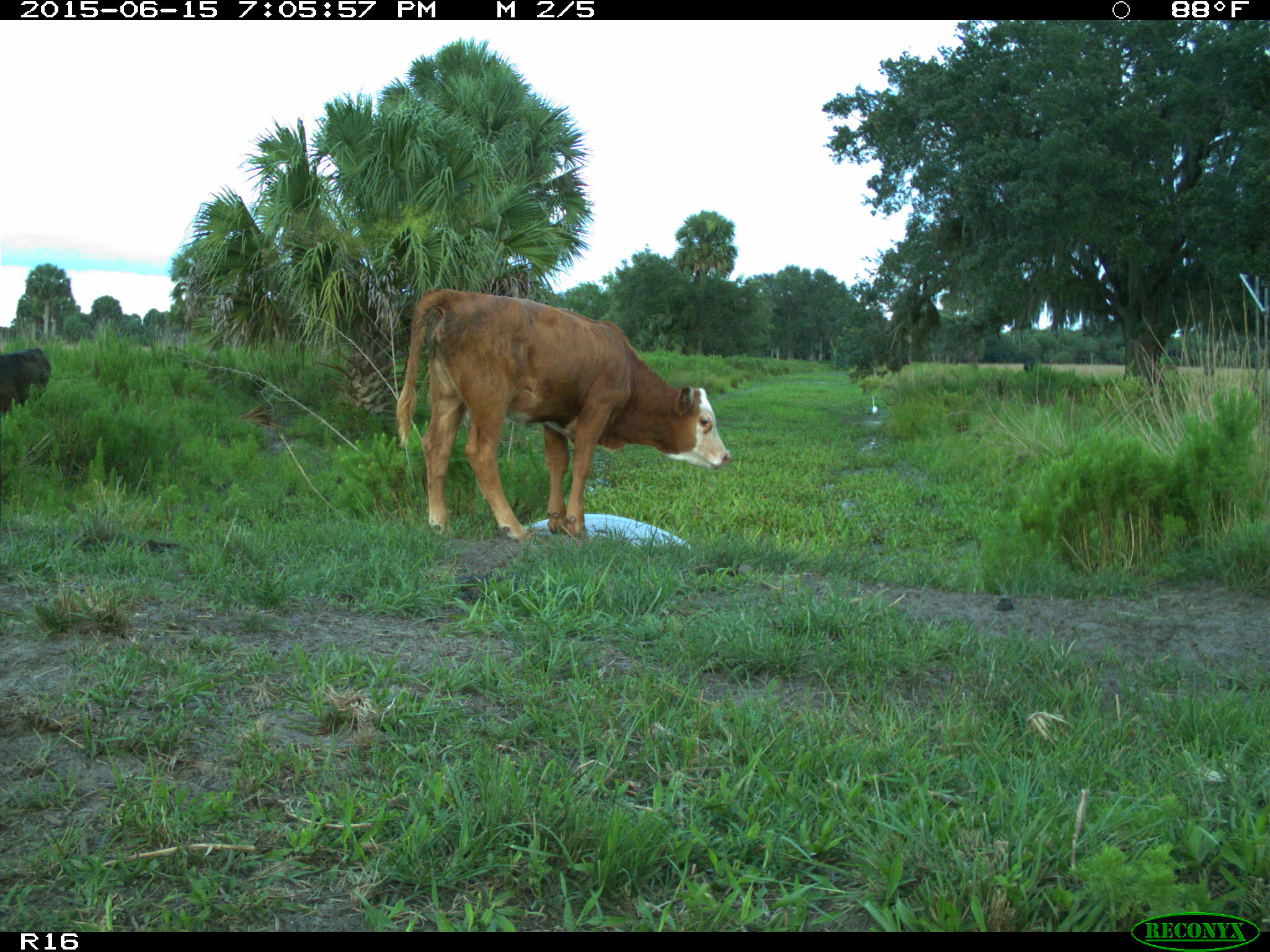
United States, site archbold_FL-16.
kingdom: Animalia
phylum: Chordata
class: Mammalia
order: Artiodactyla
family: Bovidae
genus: Bos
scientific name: Bos taurus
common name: domestic cow